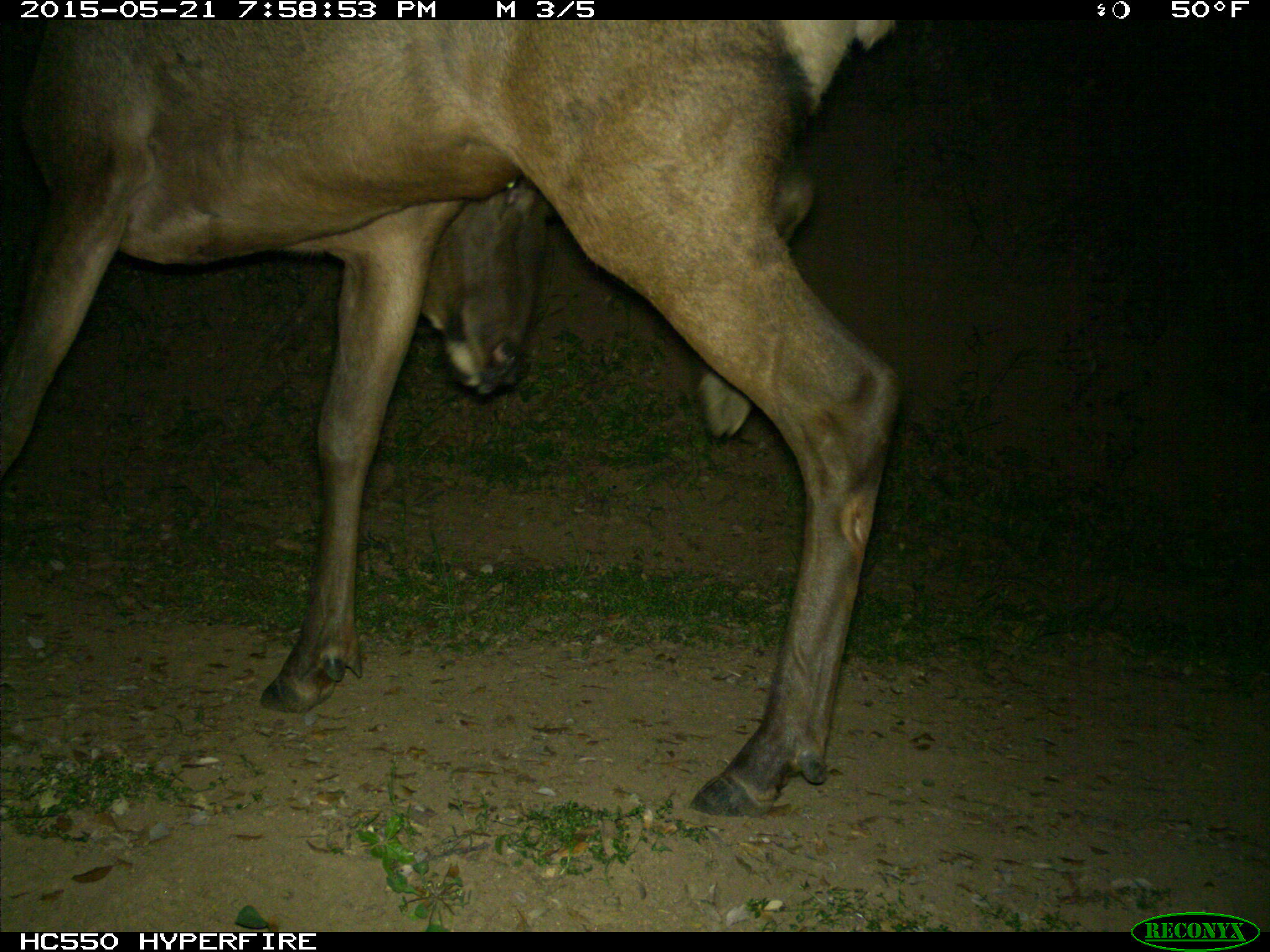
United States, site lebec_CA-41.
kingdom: Animalia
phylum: Chordata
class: Mammalia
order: Artiodactyla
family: Cervidae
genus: Cervus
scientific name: Cervus canadensis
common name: elk